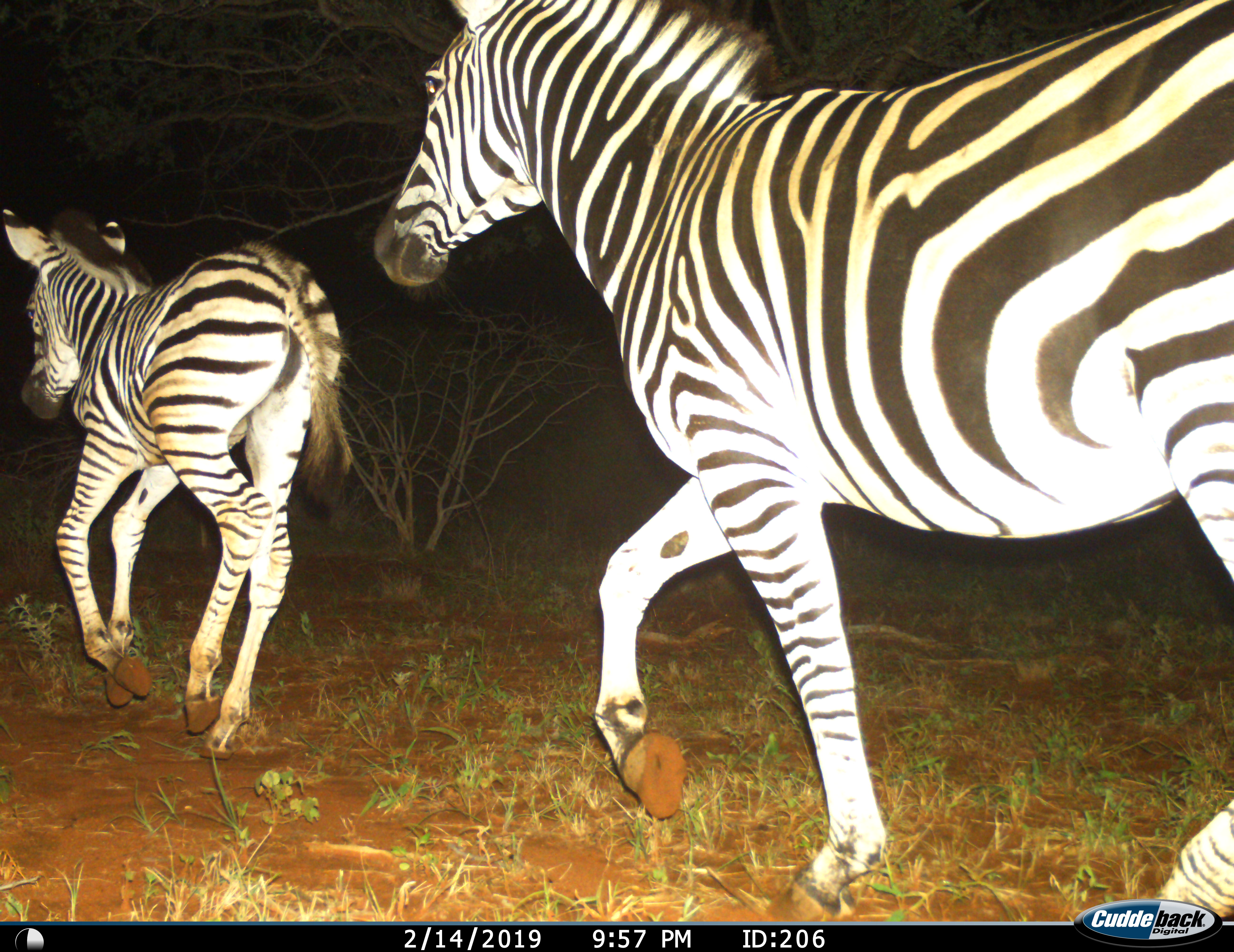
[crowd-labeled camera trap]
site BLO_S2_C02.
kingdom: Animalia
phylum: Chordata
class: Mammalia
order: Perissodactyla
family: Equidae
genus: Equus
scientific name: Equus quagga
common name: plains zebra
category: zebraplains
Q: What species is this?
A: Zebraplains (plains zebra) (Equus quagga).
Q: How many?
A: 2.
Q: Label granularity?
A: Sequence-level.